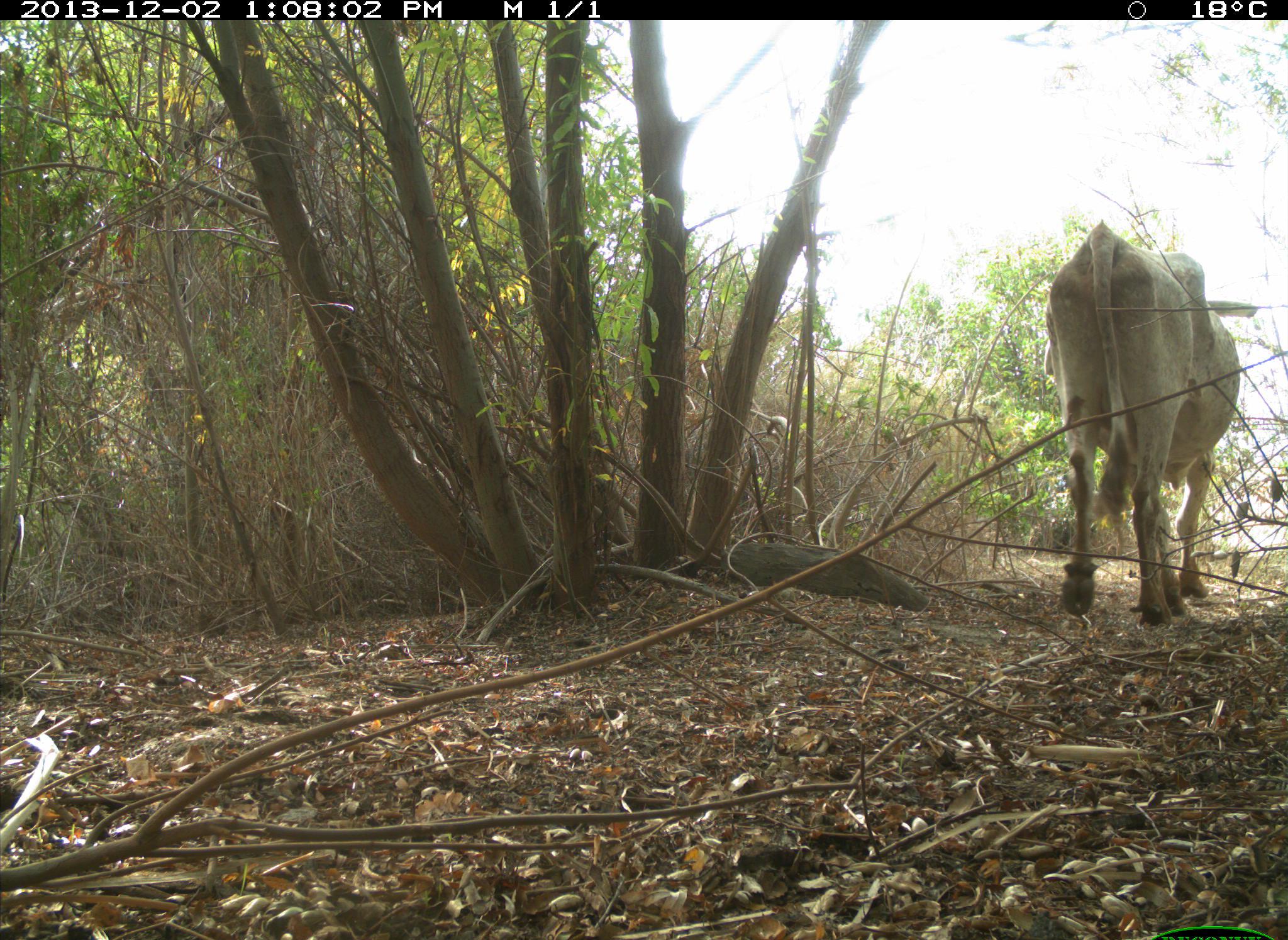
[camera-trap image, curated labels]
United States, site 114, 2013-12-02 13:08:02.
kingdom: Animalia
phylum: Chordata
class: Mammalia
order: Artiodactyla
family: Bovidae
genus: Bos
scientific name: Bos taurus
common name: cow